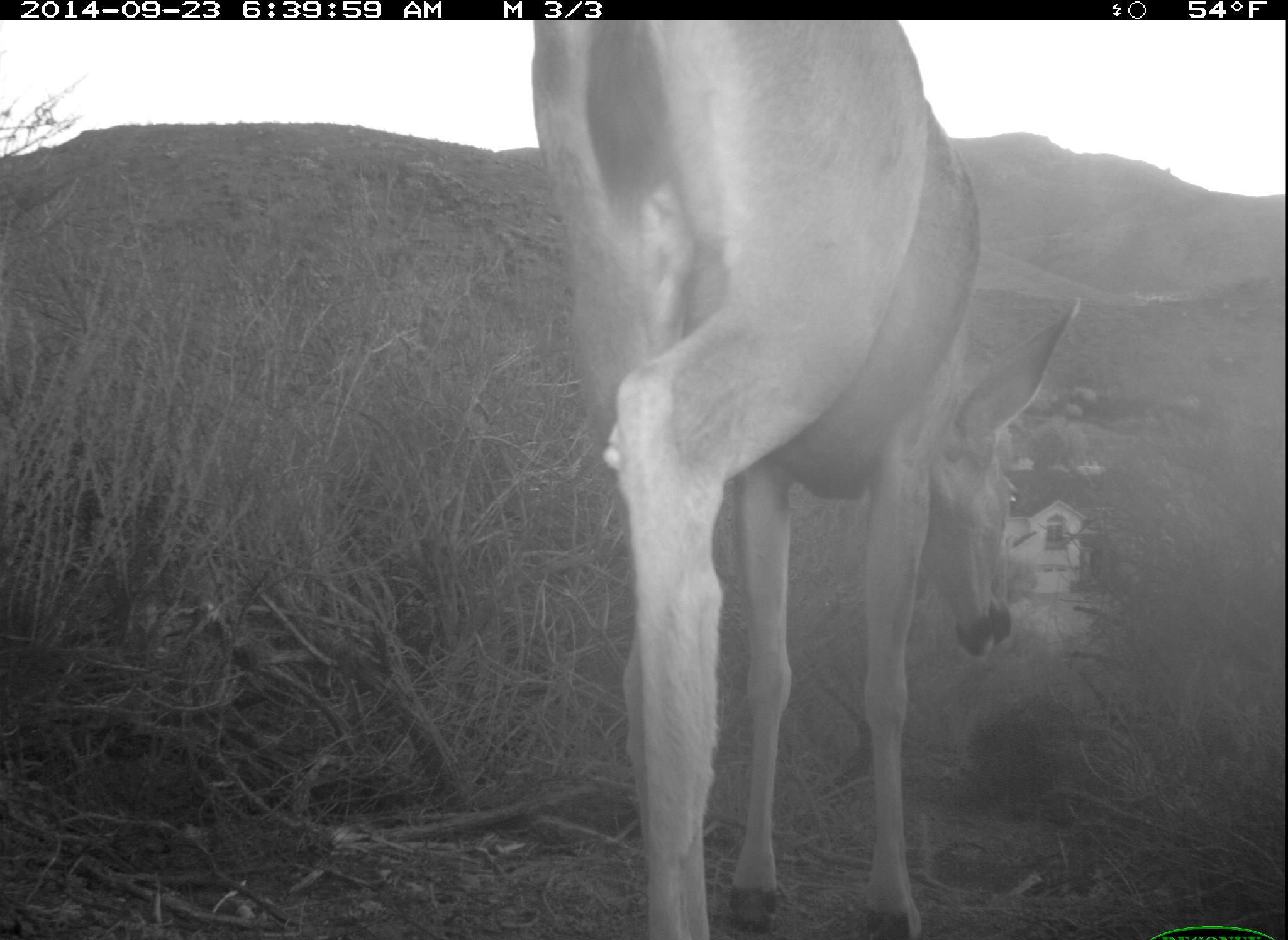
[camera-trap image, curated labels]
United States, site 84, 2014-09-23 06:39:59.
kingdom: Animalia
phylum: Chordata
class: Mammalia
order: Artiodactyla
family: Cervidae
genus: Odocoileus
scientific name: Odocoileus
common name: deer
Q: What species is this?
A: Deer (Odocoileus).